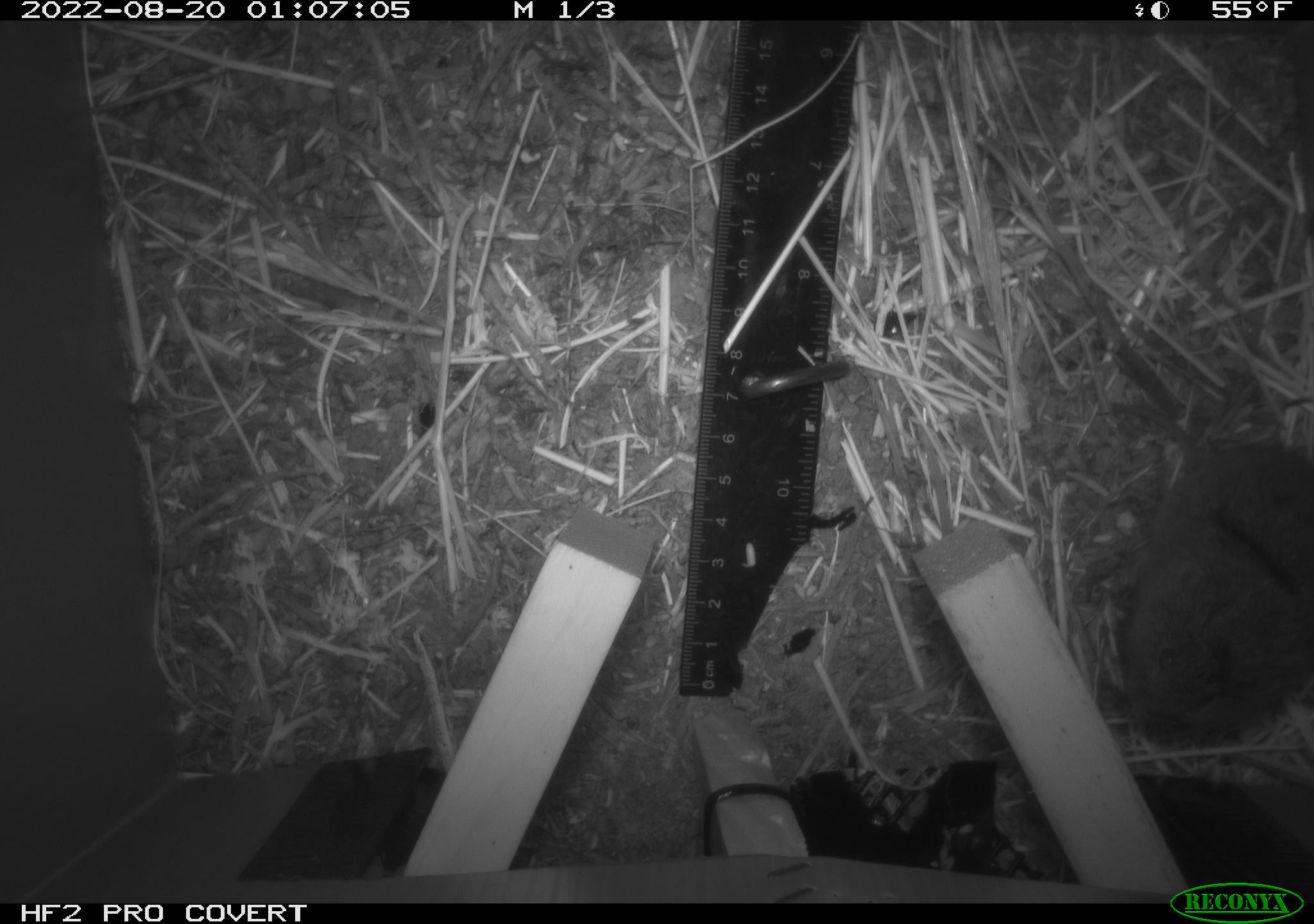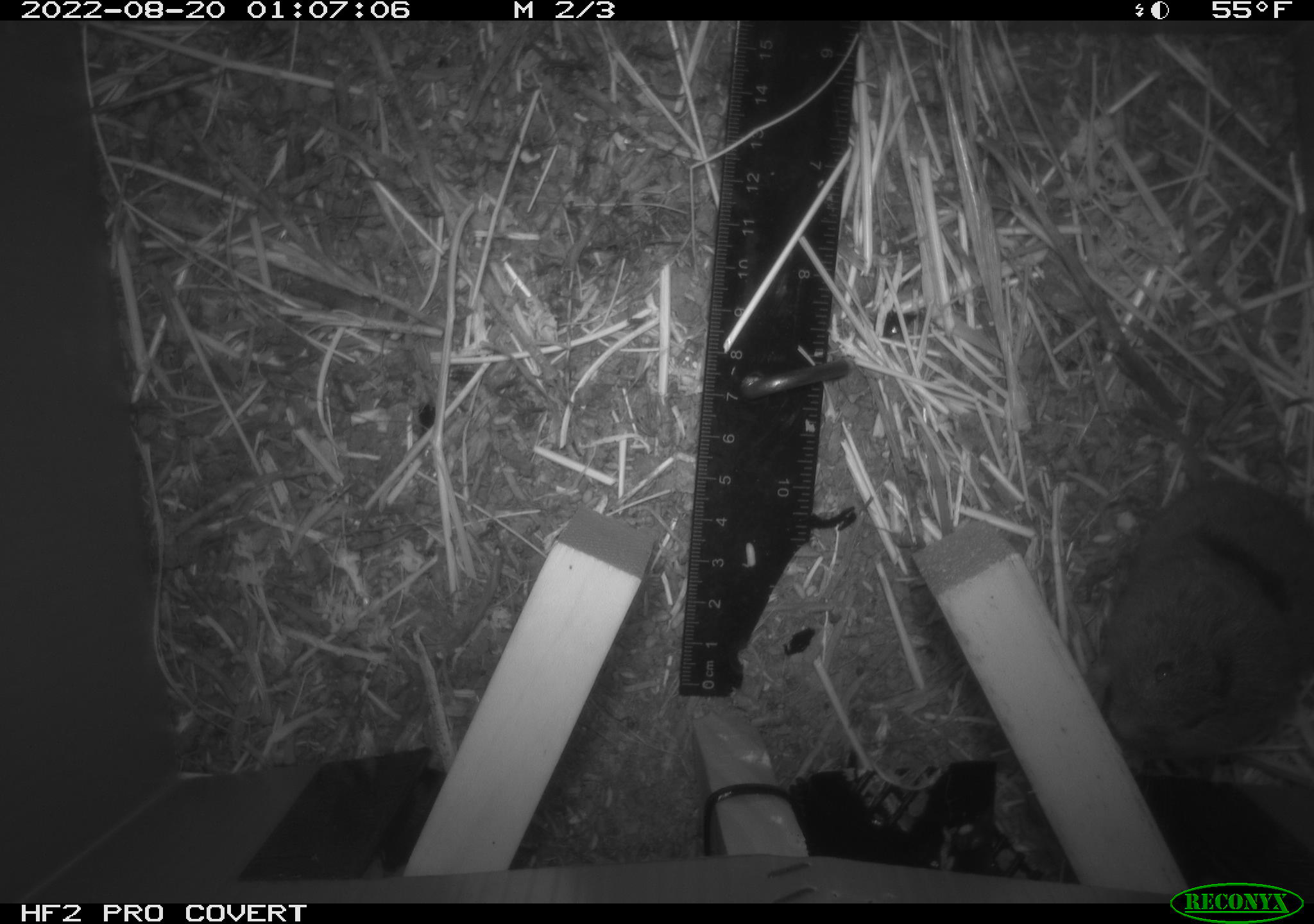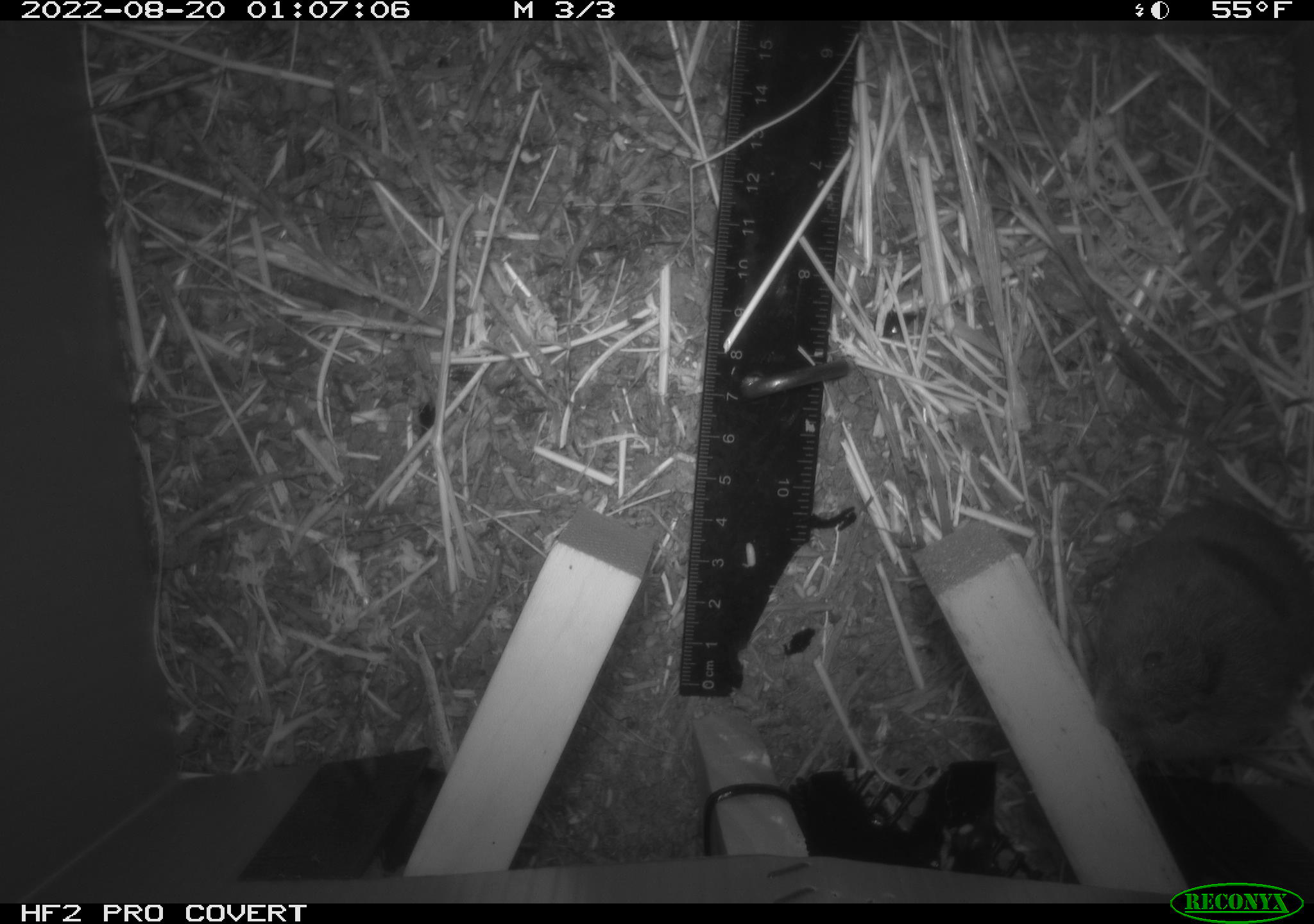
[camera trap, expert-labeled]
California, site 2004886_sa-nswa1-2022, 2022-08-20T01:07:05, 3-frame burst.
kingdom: Animalia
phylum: Chordata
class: Mammalia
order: Rodentia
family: Cricetidae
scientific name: Cricetidae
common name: hamsters, voles, lemmings, and allies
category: cricetidae family